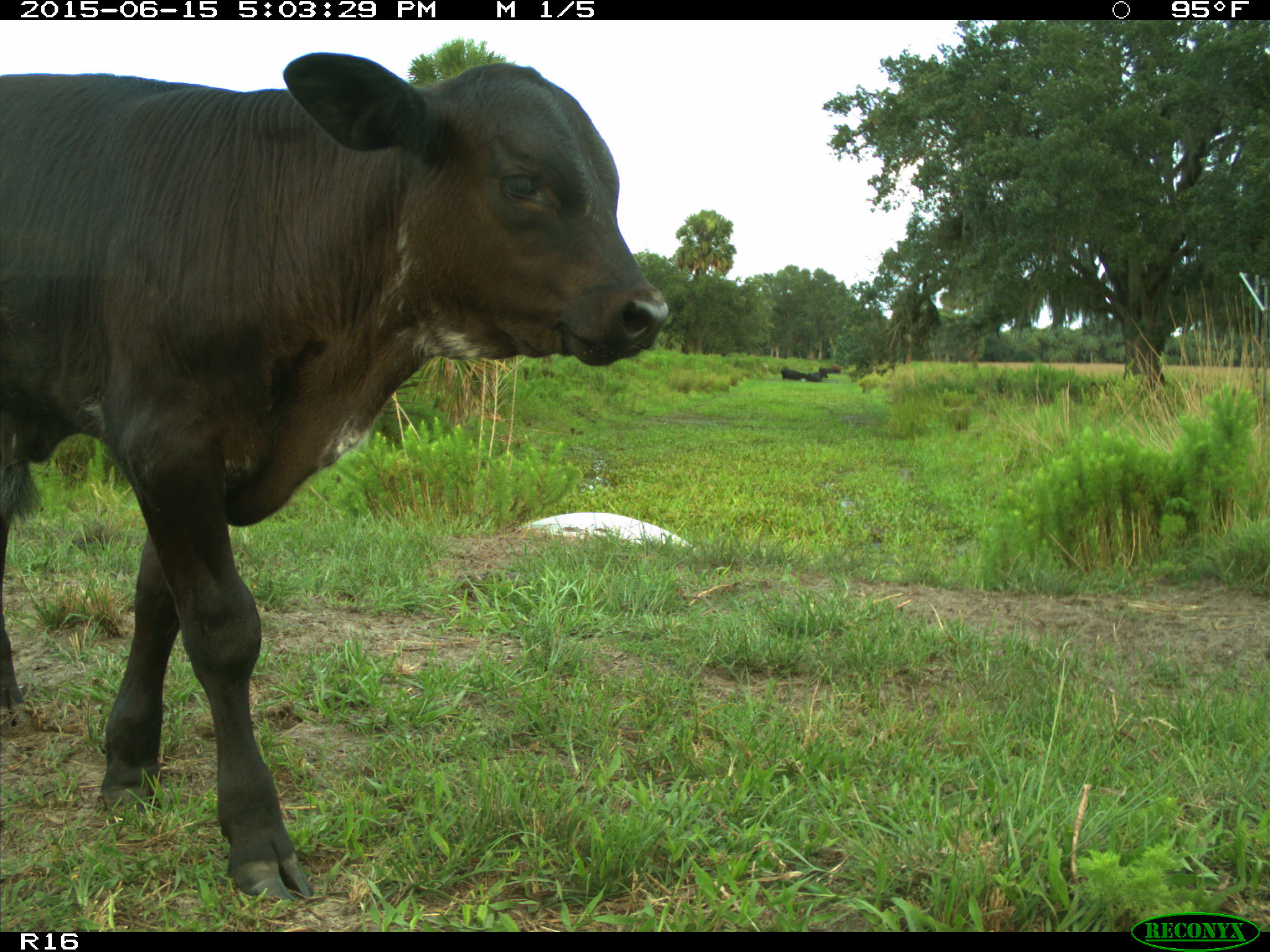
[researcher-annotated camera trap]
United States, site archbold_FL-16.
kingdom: Animalia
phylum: Chordata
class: Mammalia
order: Artiodactyla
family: Bovidae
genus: Bos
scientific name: Bos taurus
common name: domestic cow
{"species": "Bos taurus (domestic cow)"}